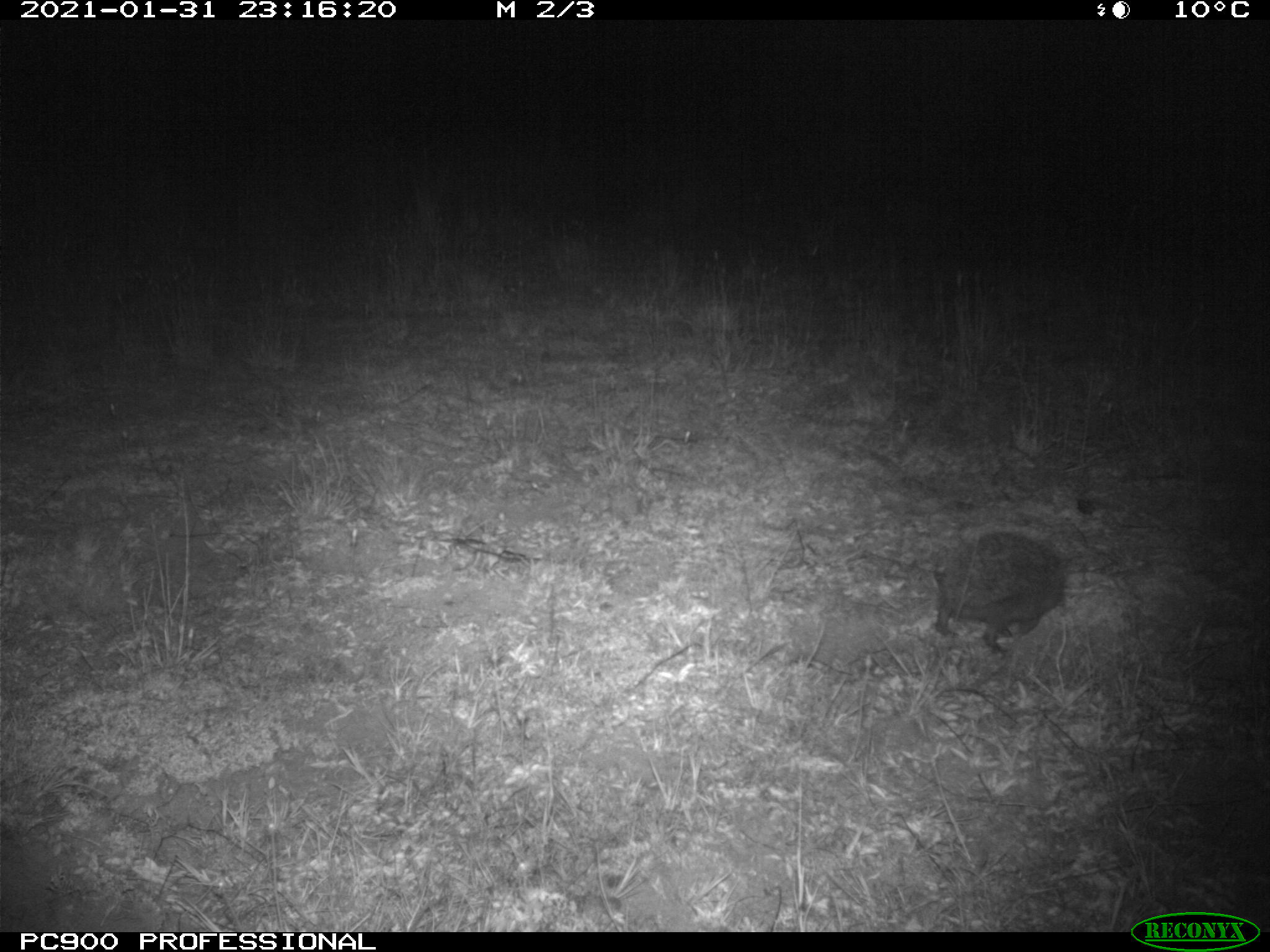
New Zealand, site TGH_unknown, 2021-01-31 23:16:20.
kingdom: Animalia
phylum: Chordata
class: Mammalia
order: Eulipotyphla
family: Erinaceidae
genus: Erinaceus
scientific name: Erinaceus europaeus europaeus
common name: european hedgehog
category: hedgehog